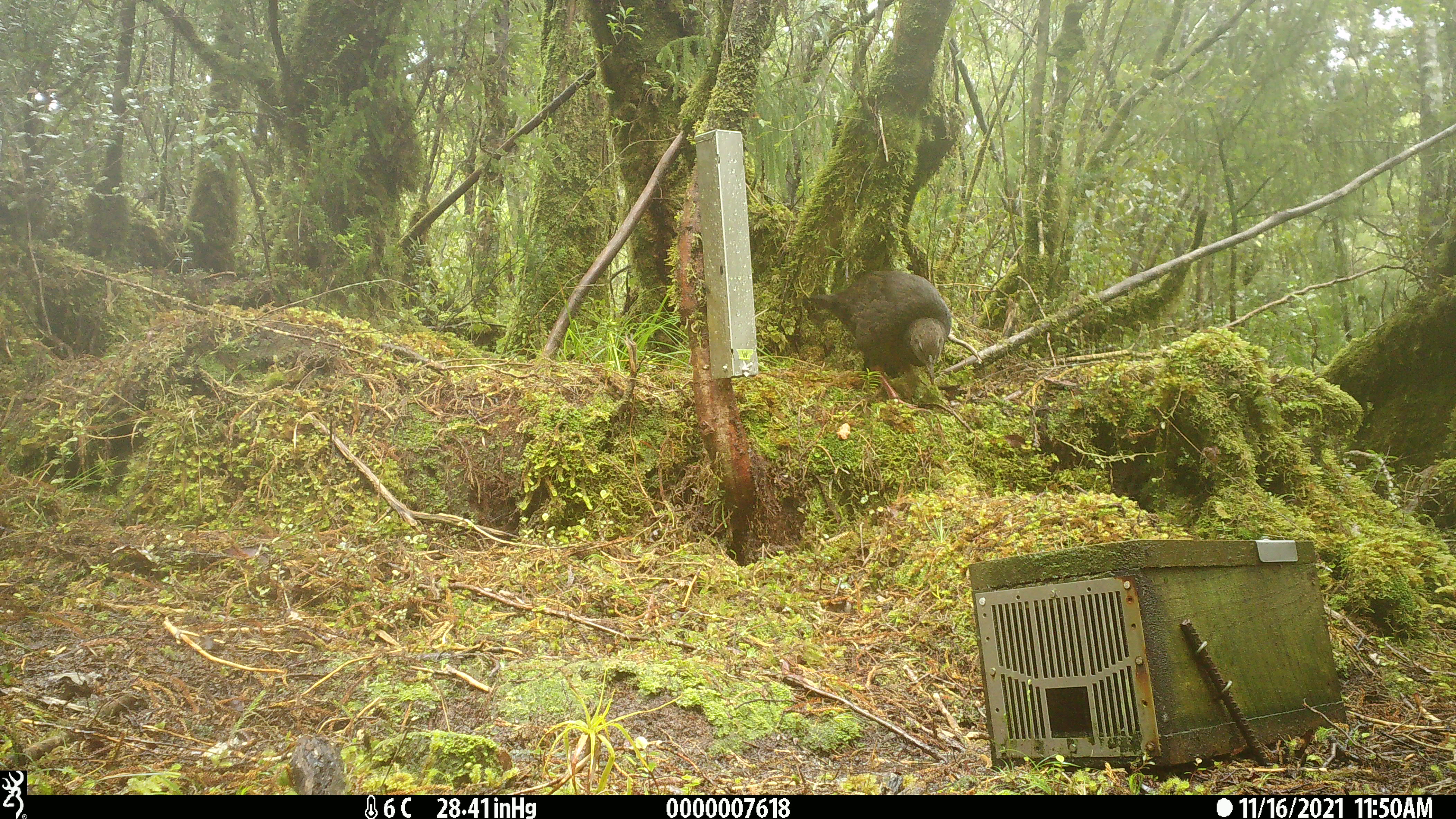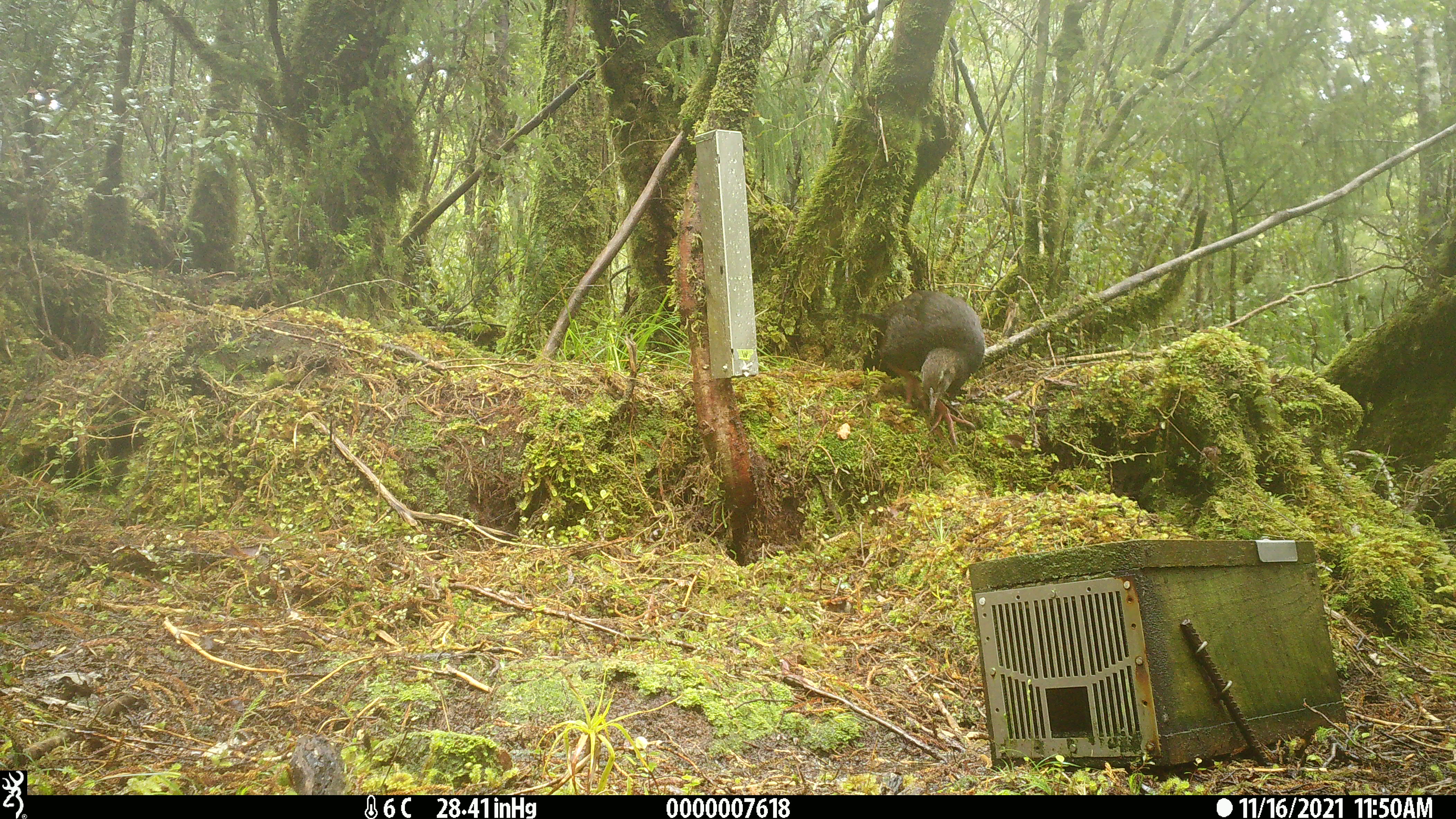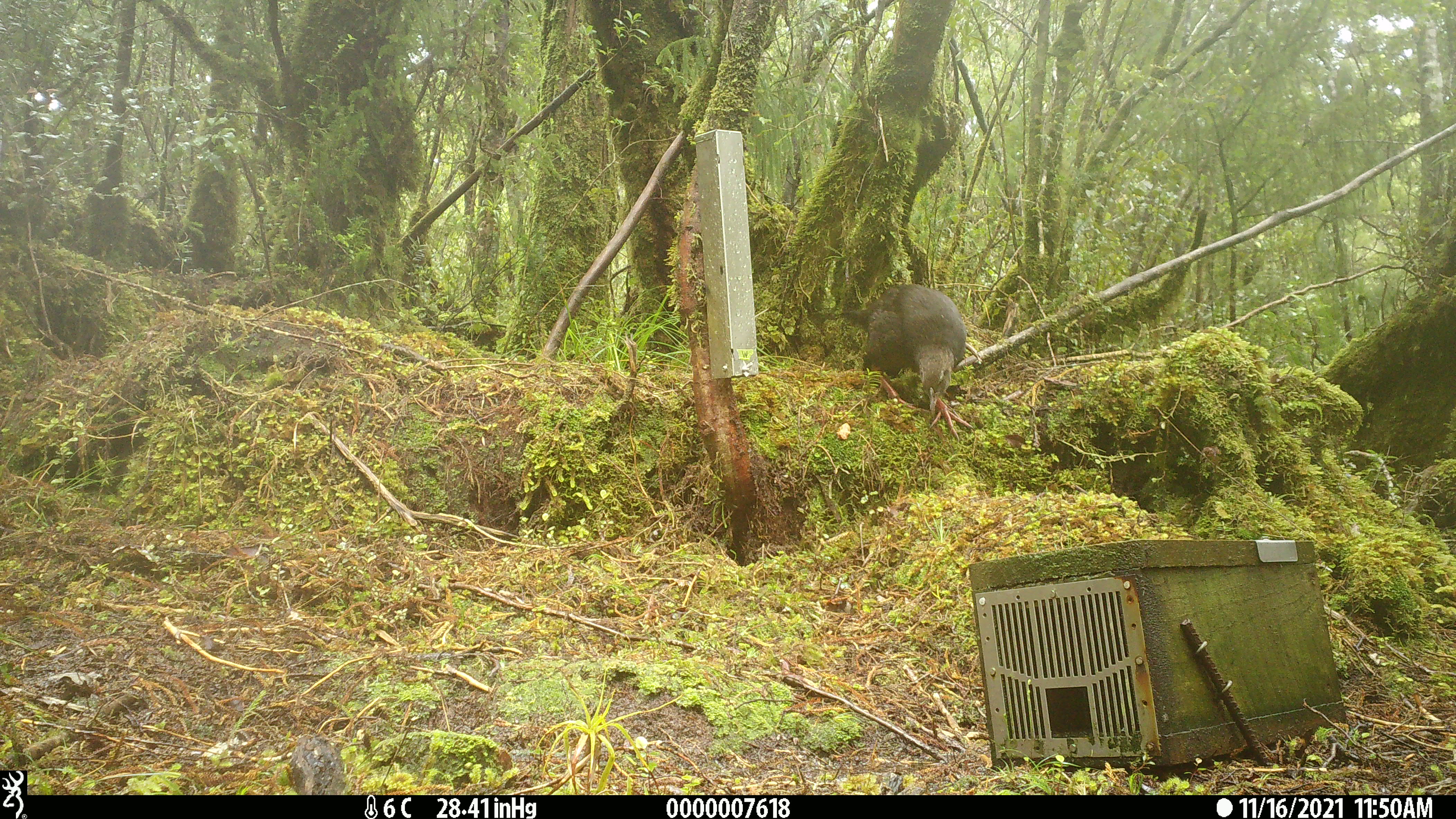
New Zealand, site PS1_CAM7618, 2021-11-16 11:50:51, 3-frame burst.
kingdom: Animalia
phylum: Chordata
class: Aves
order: Gruiformes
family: Rallidae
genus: Gallirallus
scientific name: Gallirallus australis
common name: weka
Weka (Gallirallus australis).